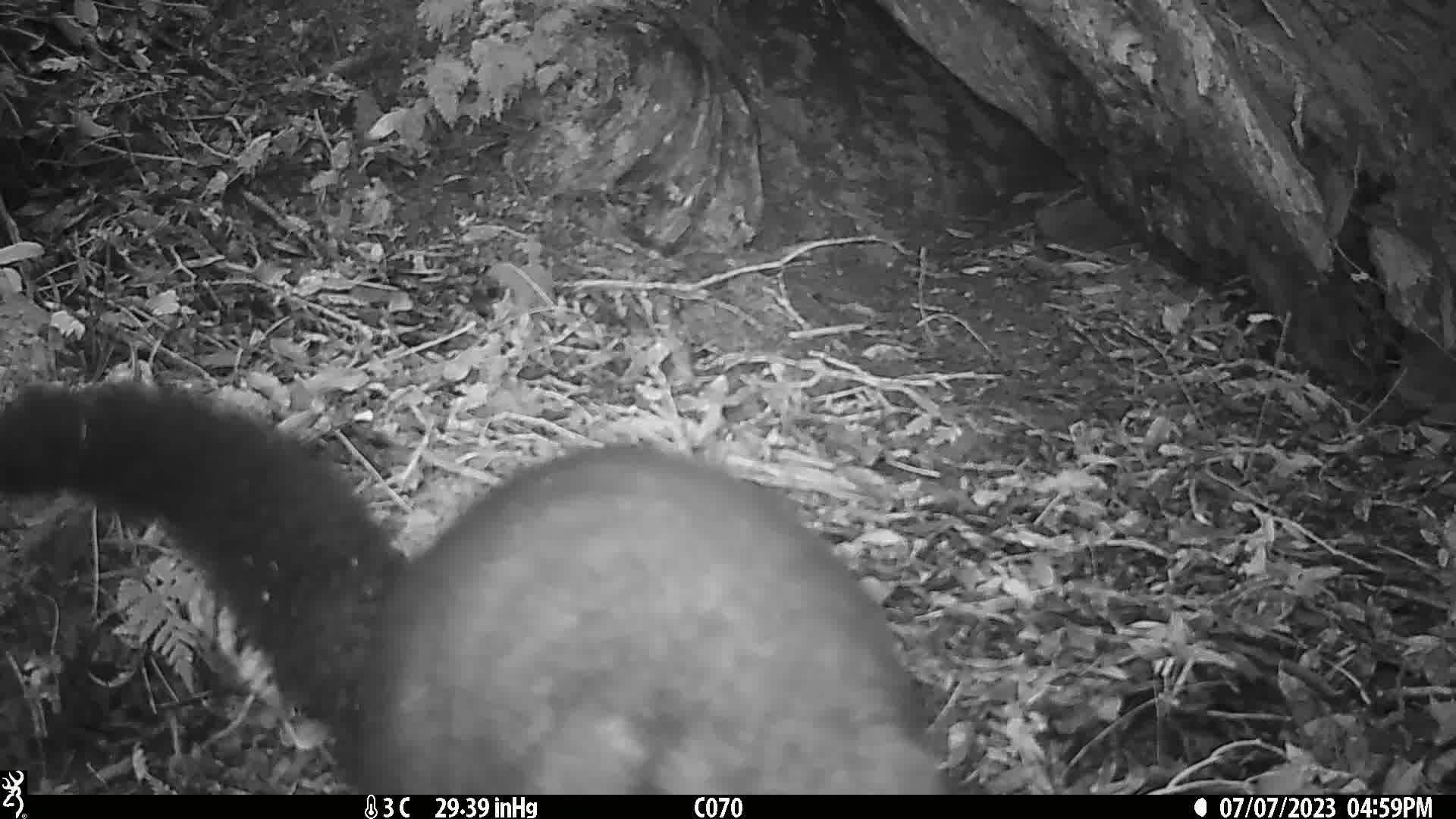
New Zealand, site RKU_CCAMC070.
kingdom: Animalia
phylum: Chordata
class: Mammalia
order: Diprotodontia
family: Phalangeridae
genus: Trichosurus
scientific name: Trichosurus vulpecula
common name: common brushtail possum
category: possum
Possum (common brushtail possum) (Trichosurus vulpecula).